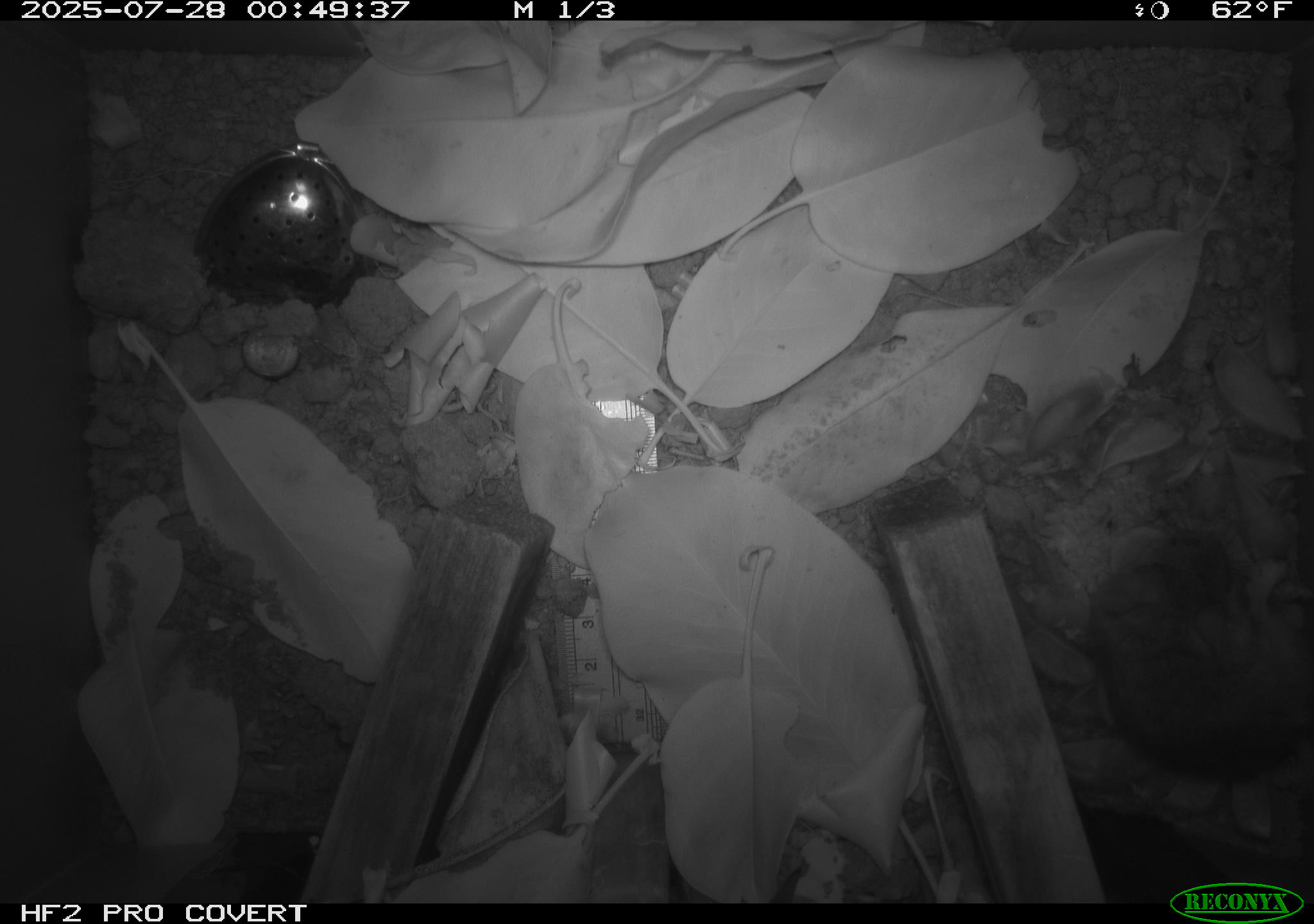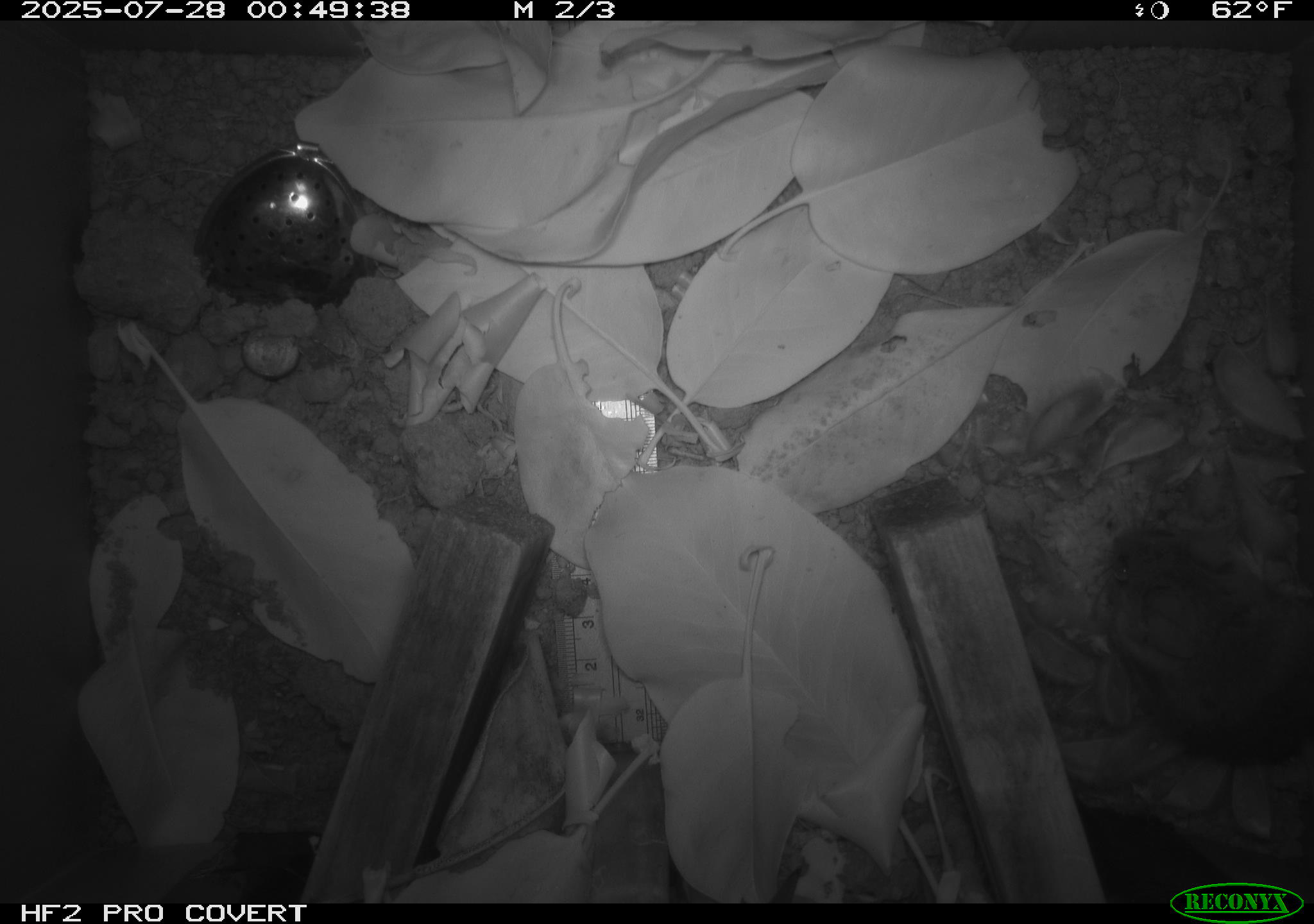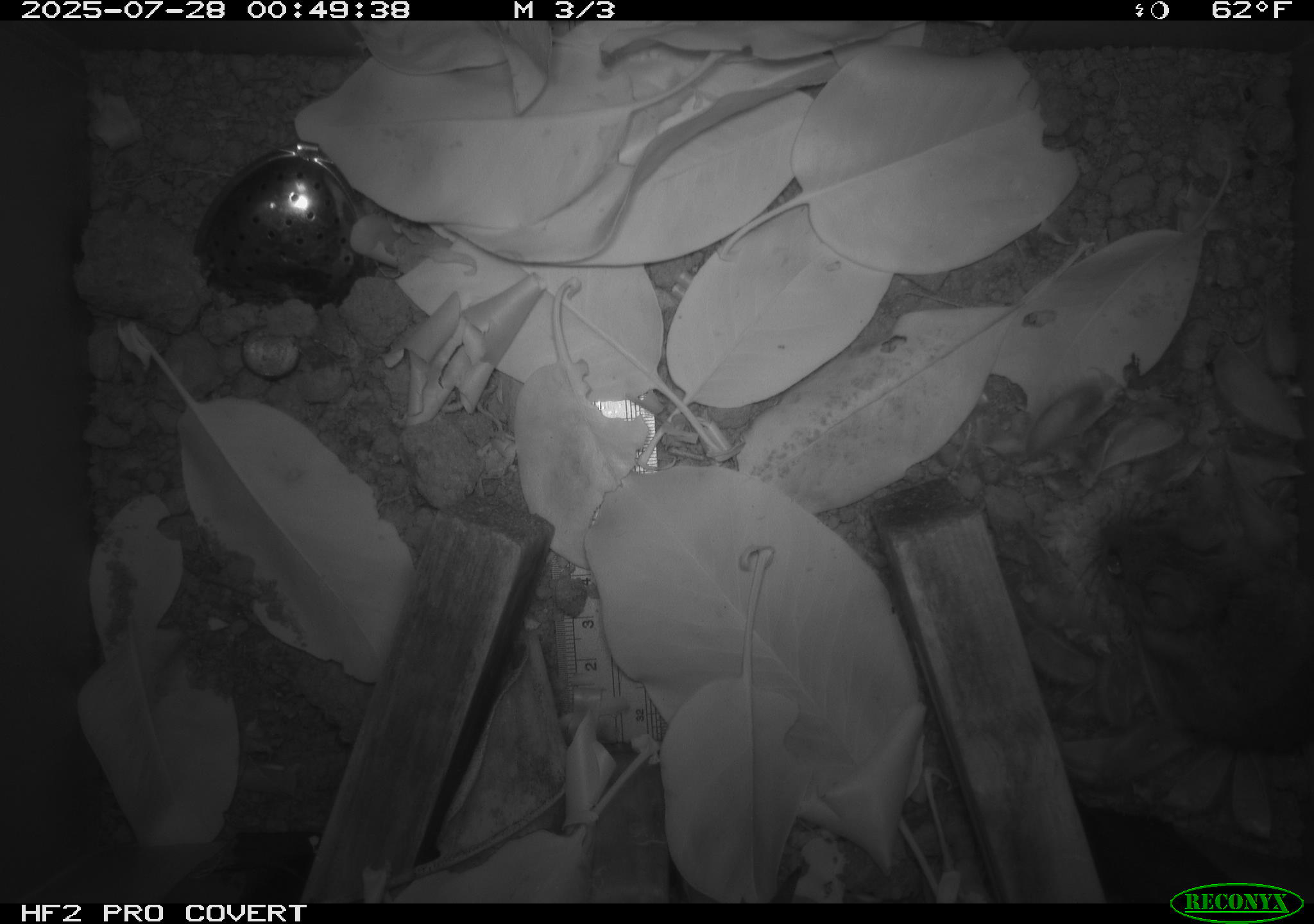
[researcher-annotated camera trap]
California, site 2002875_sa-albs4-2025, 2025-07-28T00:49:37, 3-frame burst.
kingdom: Animalia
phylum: Chordata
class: Mammalia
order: Rodentia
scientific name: Rodentia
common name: mouse species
Mouse species (Rodentia).